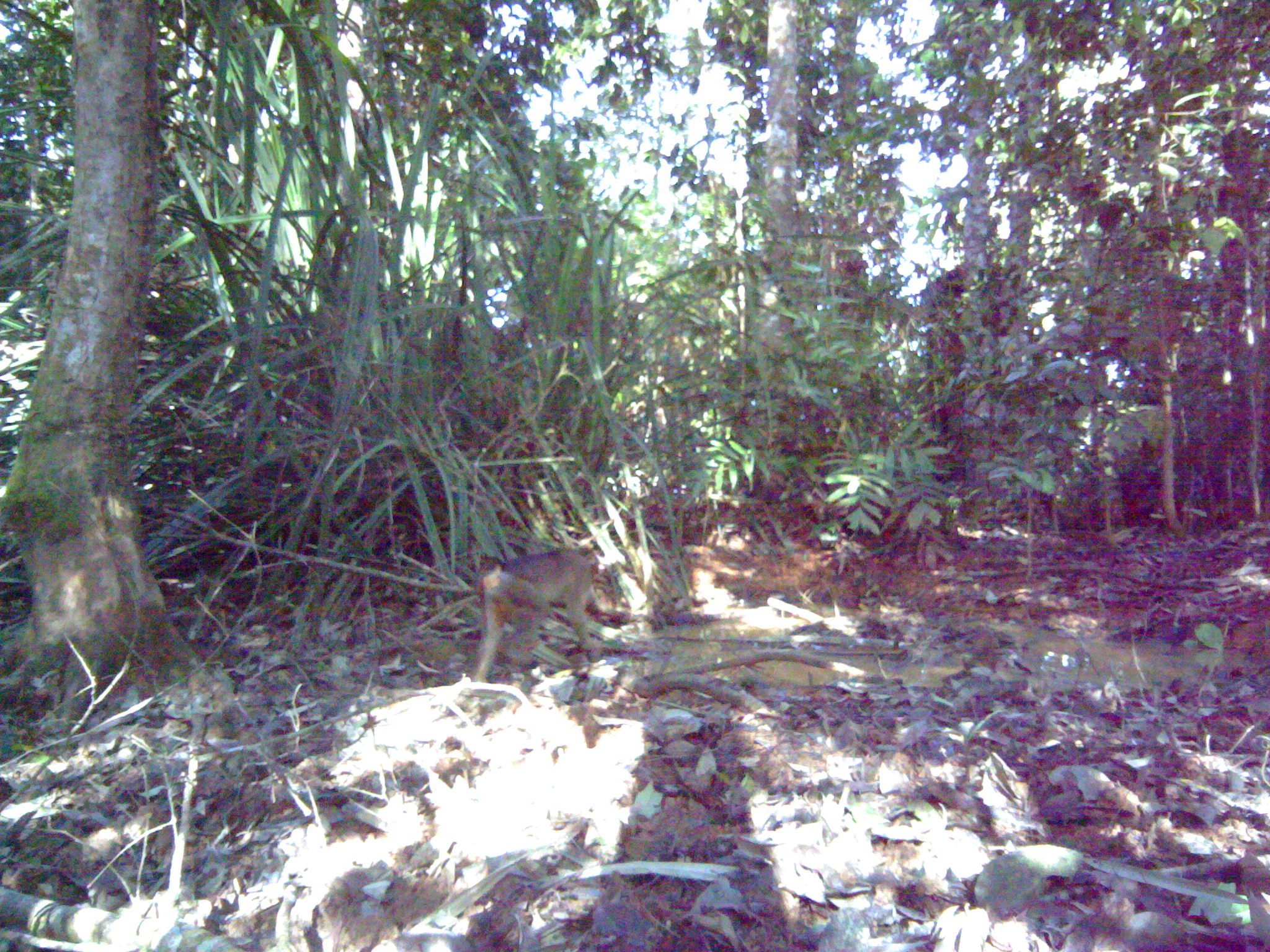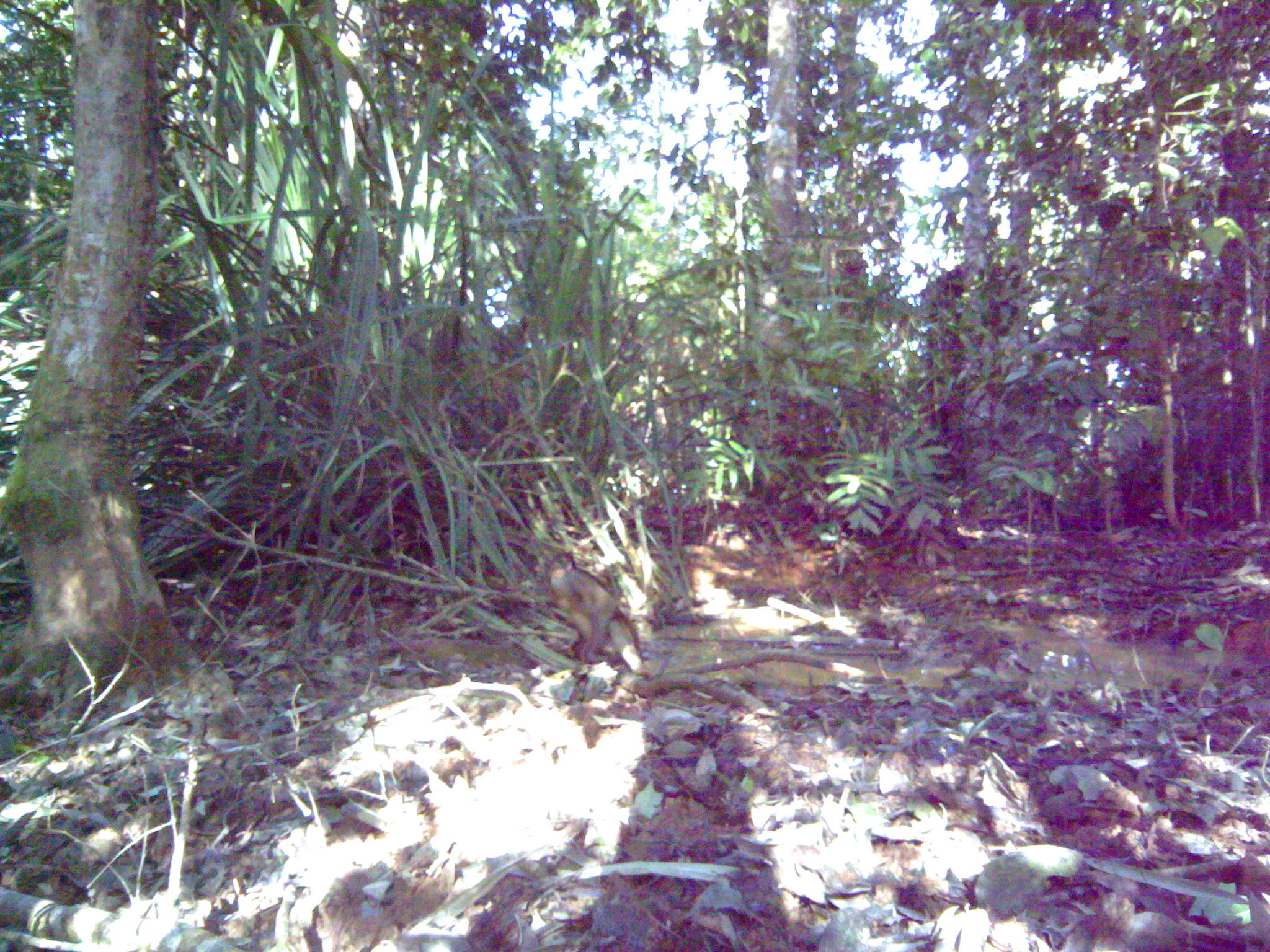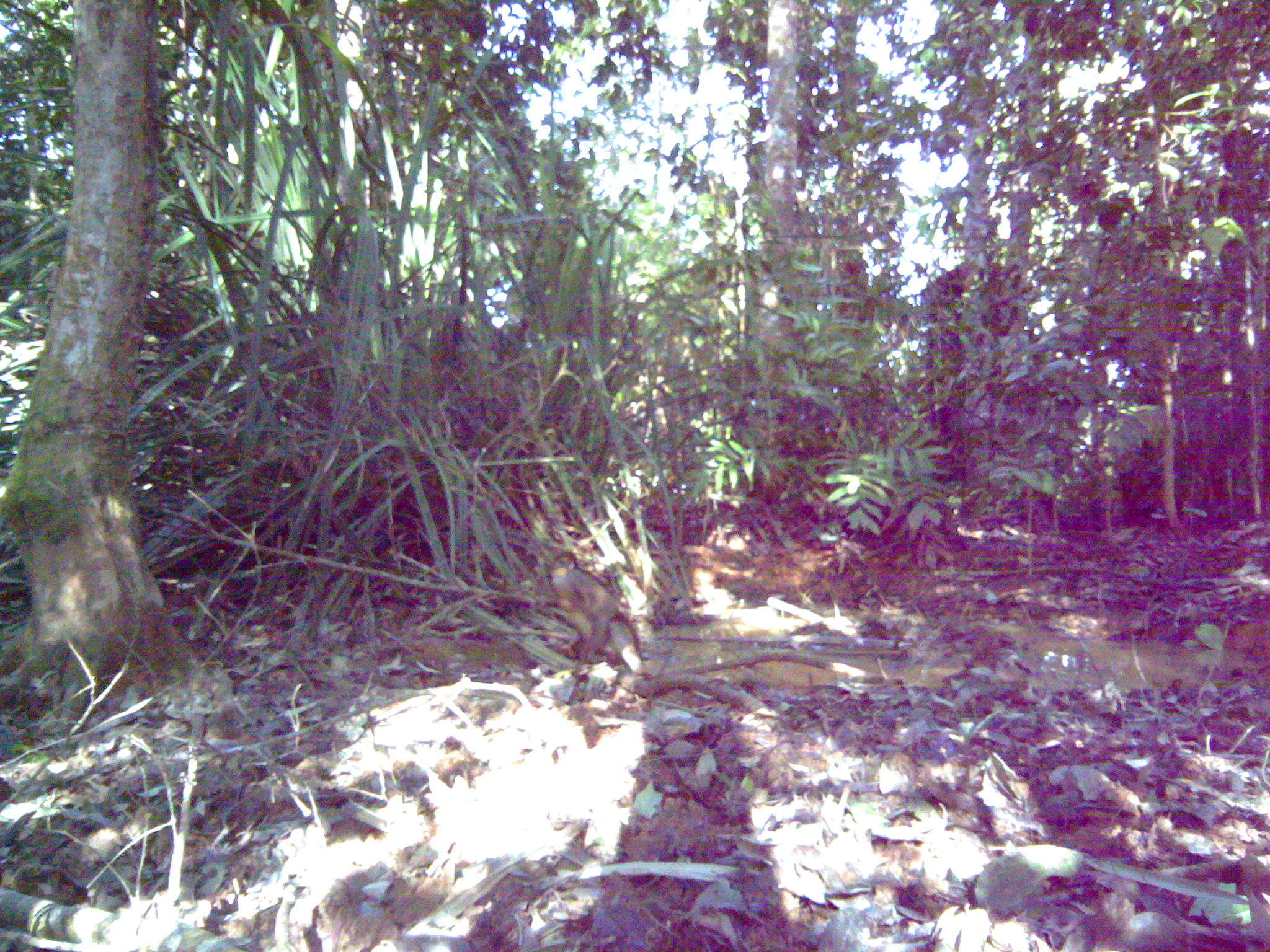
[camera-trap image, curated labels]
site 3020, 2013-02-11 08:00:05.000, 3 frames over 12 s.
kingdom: Animalia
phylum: Chordata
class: Mammalia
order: Primates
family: Cercopithecidae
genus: Macaca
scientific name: Macaca nemestrina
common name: southern pig-tailed macaque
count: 1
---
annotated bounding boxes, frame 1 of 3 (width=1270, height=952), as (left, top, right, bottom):
macaca nemestrina: (473, 544, 603, 680)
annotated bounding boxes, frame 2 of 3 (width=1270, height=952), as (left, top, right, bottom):
macaca nemestrina: (544, 551, 646, 665)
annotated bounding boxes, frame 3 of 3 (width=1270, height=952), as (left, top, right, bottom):
macaca nemestrina: (544, 548, 643, 666)